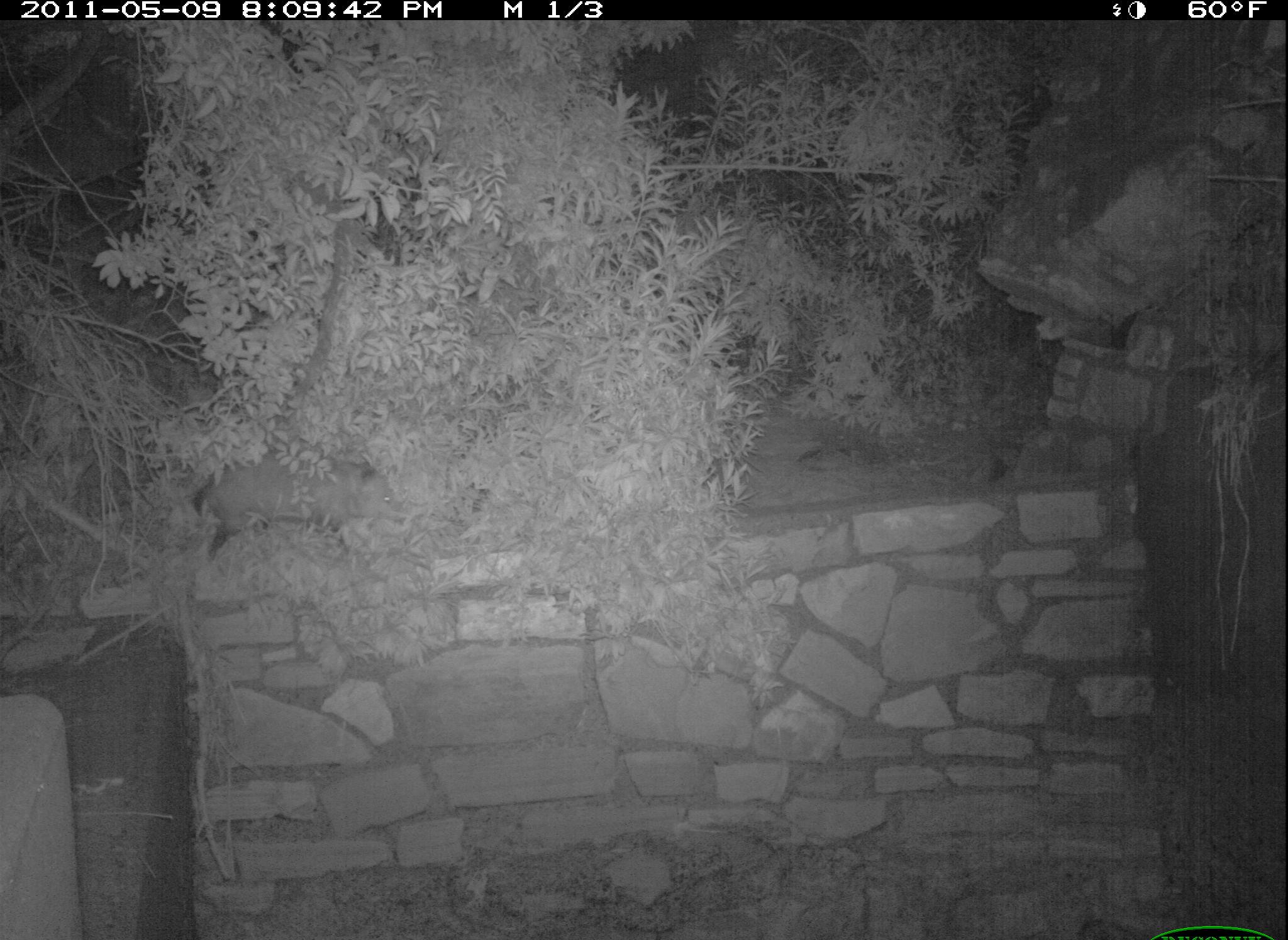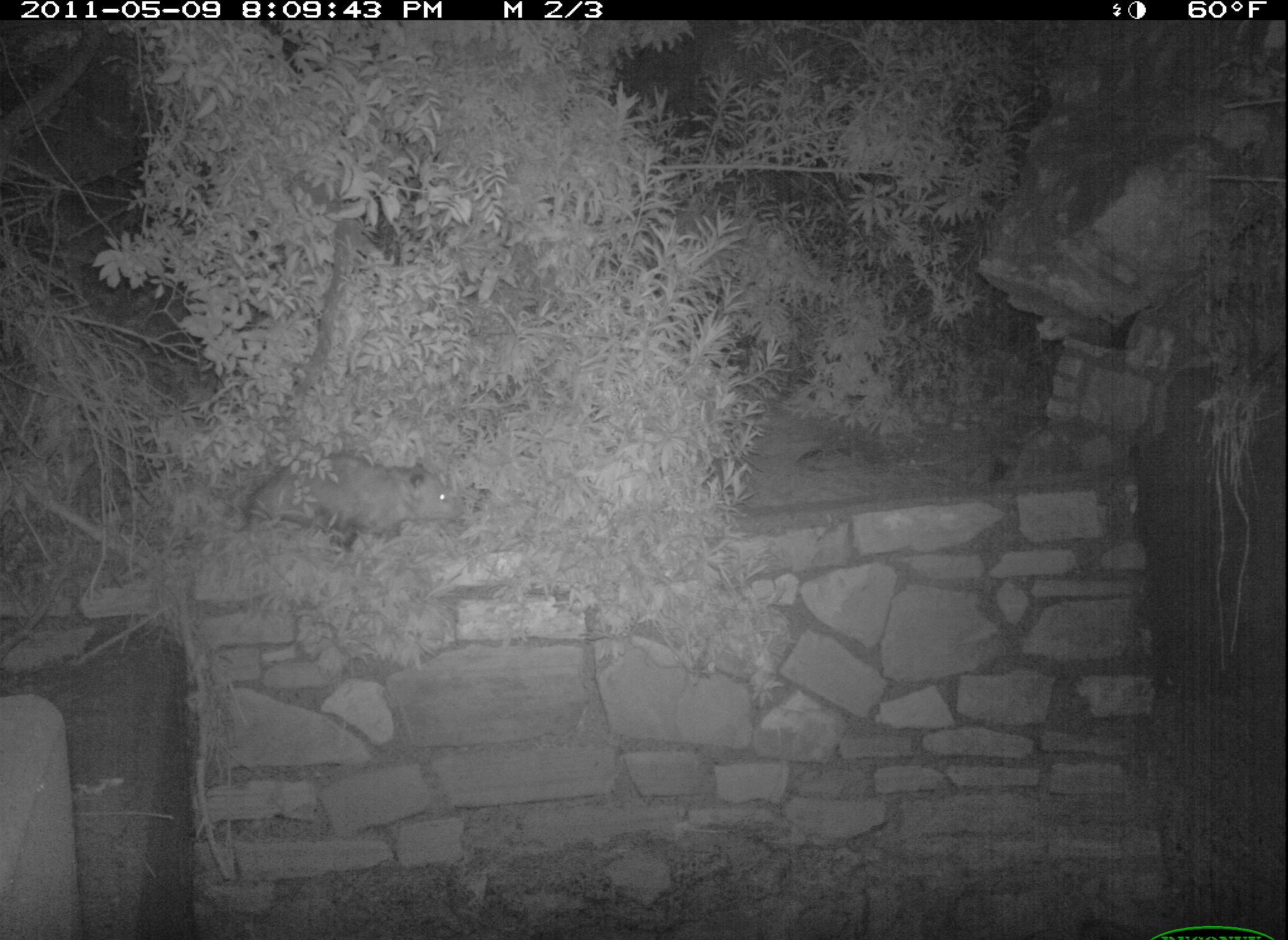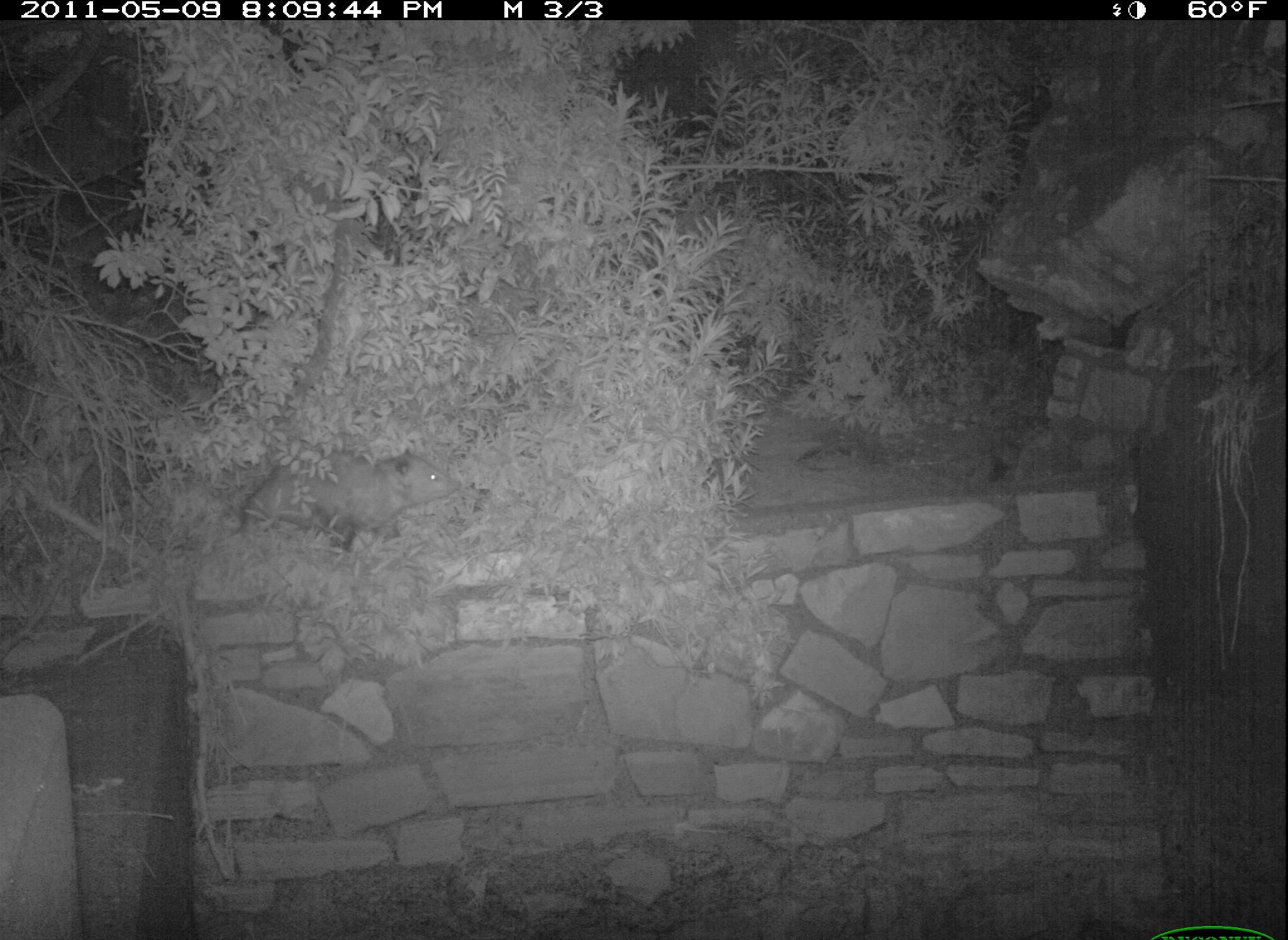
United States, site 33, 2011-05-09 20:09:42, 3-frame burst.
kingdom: Animalia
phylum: Chordata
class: Mammalia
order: Didelphimorphia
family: Didelphidae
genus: Didelphis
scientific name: Didelphis virginiana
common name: virginia opossum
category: opossum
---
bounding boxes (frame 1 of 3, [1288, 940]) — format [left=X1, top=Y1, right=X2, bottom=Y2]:
opossum: [left=182, top=438, right=414, bottom=567]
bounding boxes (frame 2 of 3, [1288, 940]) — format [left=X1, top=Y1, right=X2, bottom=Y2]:
opossum: [left=206, top=438, right=504, bottom=577]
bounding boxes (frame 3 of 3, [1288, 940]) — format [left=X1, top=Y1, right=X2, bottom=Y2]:
opossum: [left=227, top=440, right=460, bottom=565]